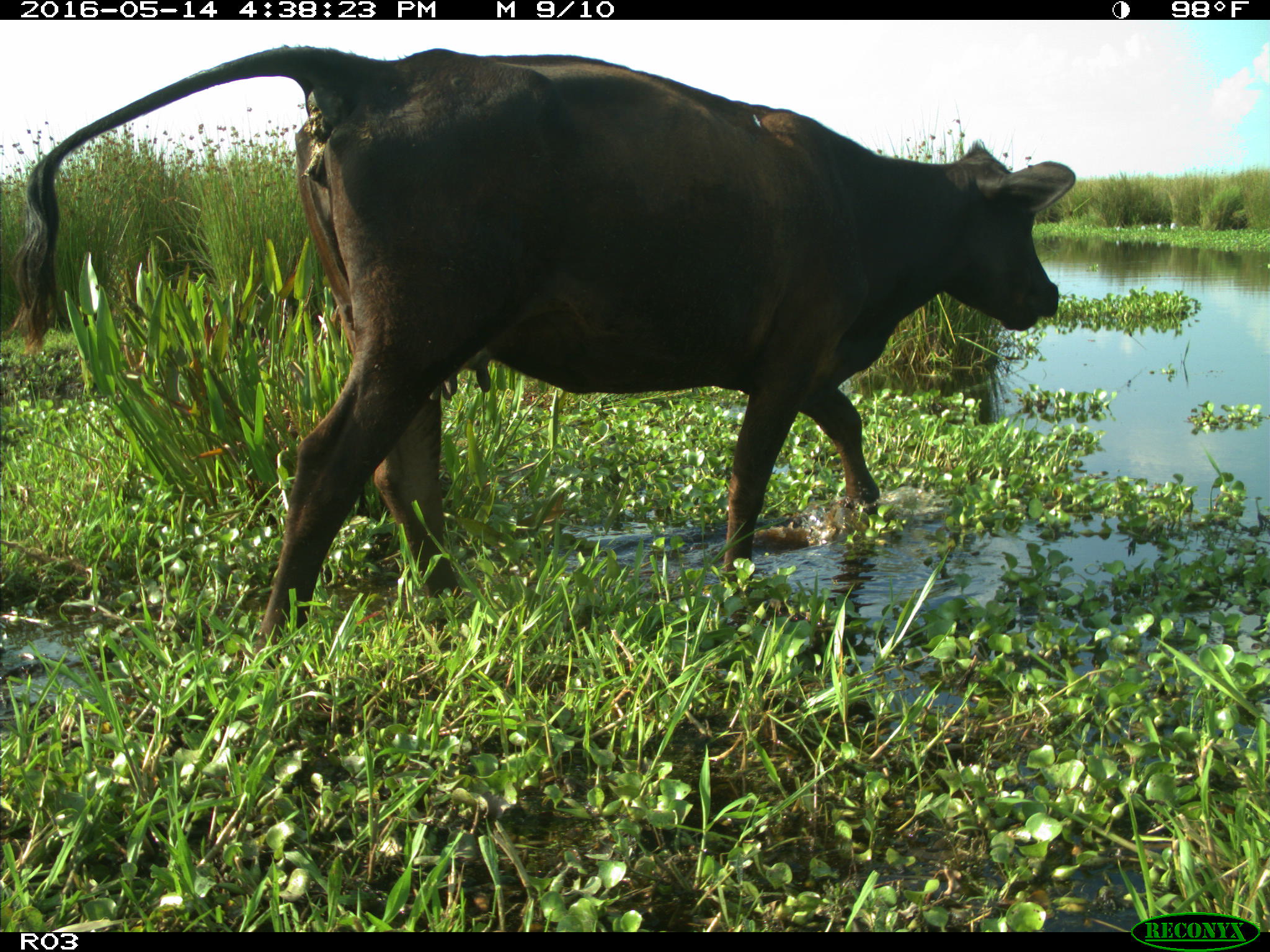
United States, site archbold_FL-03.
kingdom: Animalia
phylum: Chordata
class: Mammalia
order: Artiodactyla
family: Bovidae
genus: Bos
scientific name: Bos taurus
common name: domestic cow